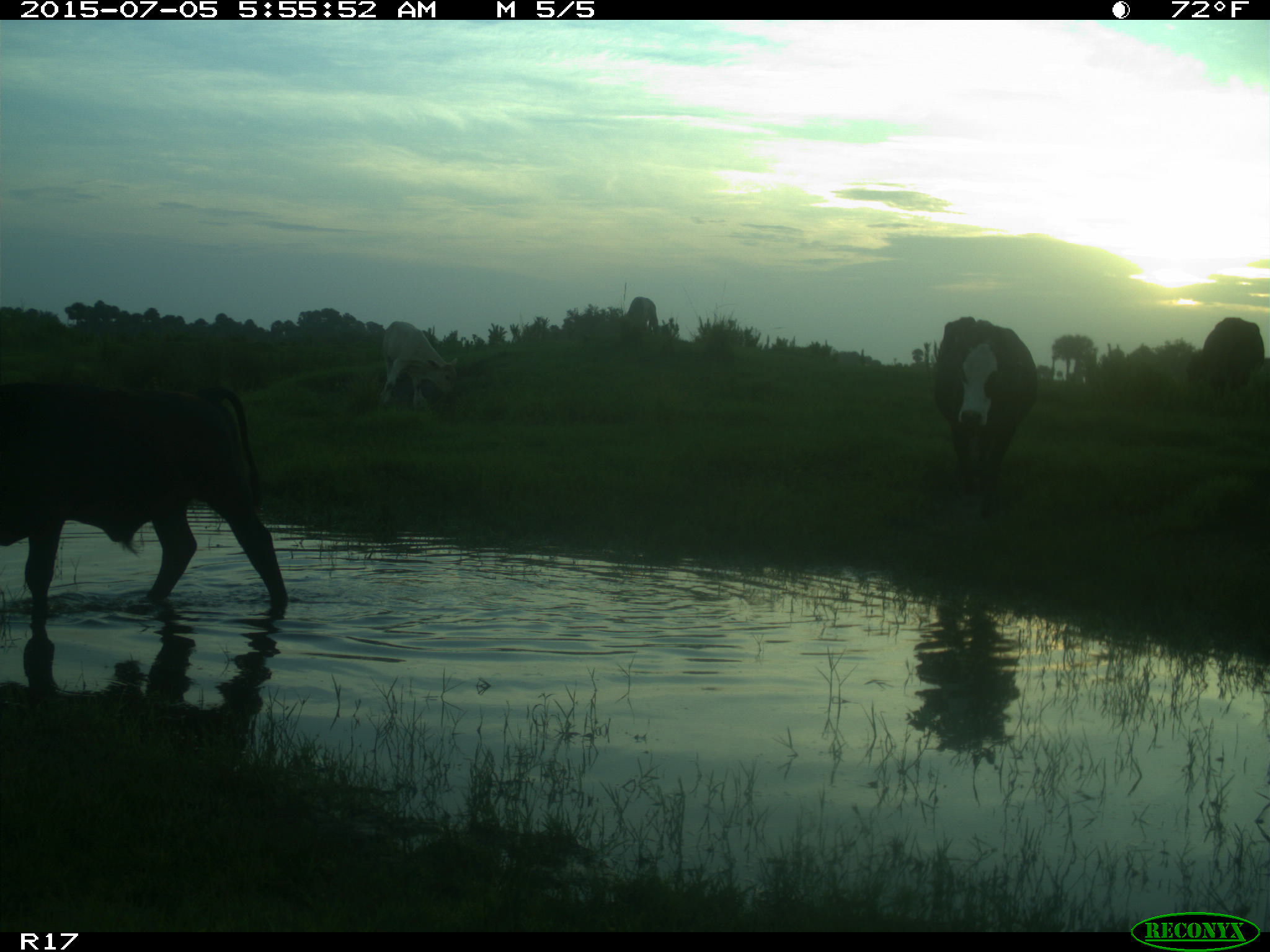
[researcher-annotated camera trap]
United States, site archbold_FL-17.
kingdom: Animalia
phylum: Chordata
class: Mammalia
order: Artiodactyla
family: Bovidae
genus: Bos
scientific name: Bos taurus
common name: domestic cow